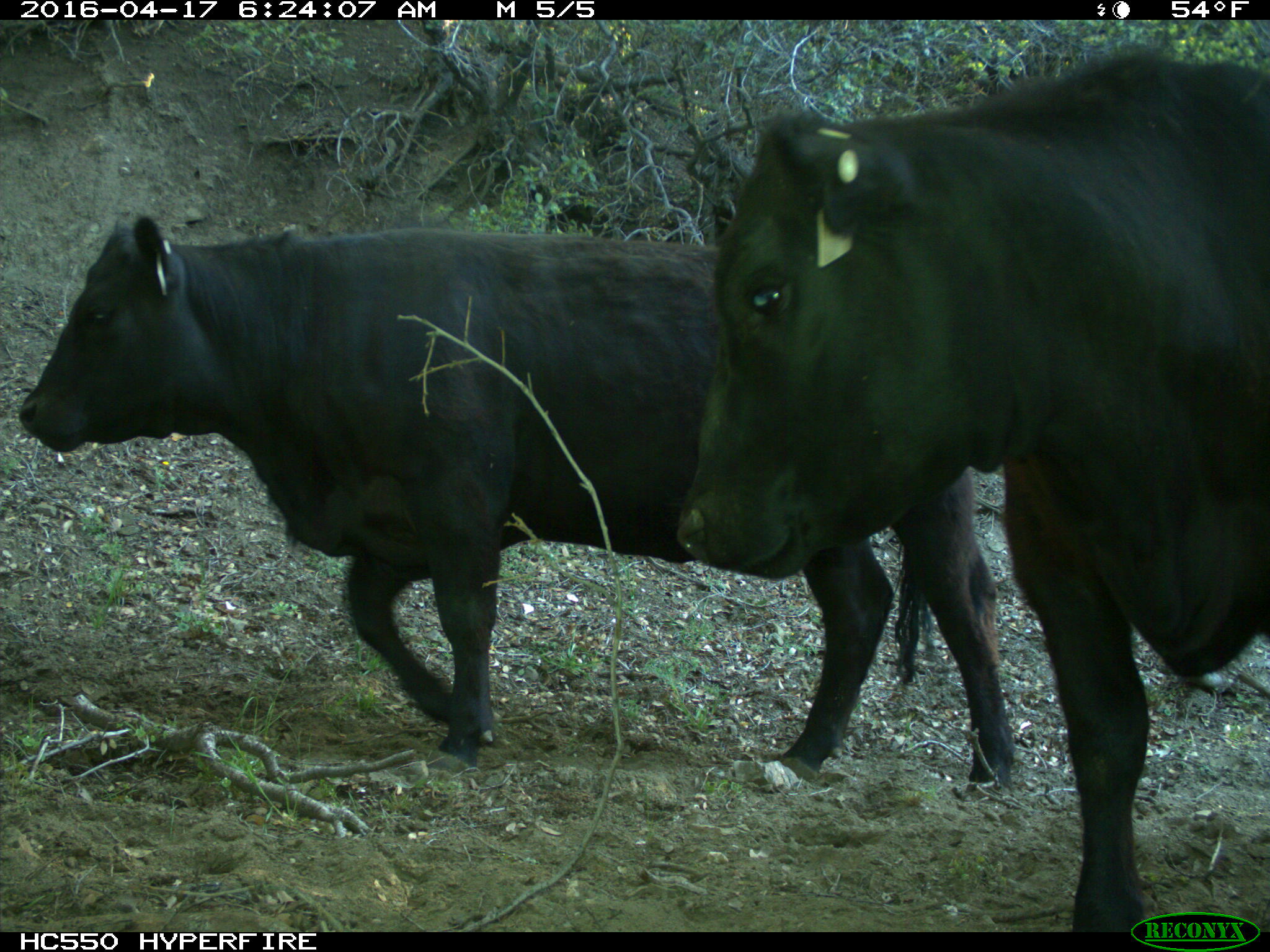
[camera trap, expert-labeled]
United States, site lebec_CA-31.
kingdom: Animalia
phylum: Chordata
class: Mammalia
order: Artiodactyla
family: Bovidae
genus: Bos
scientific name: Bos taurus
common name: domestic cow